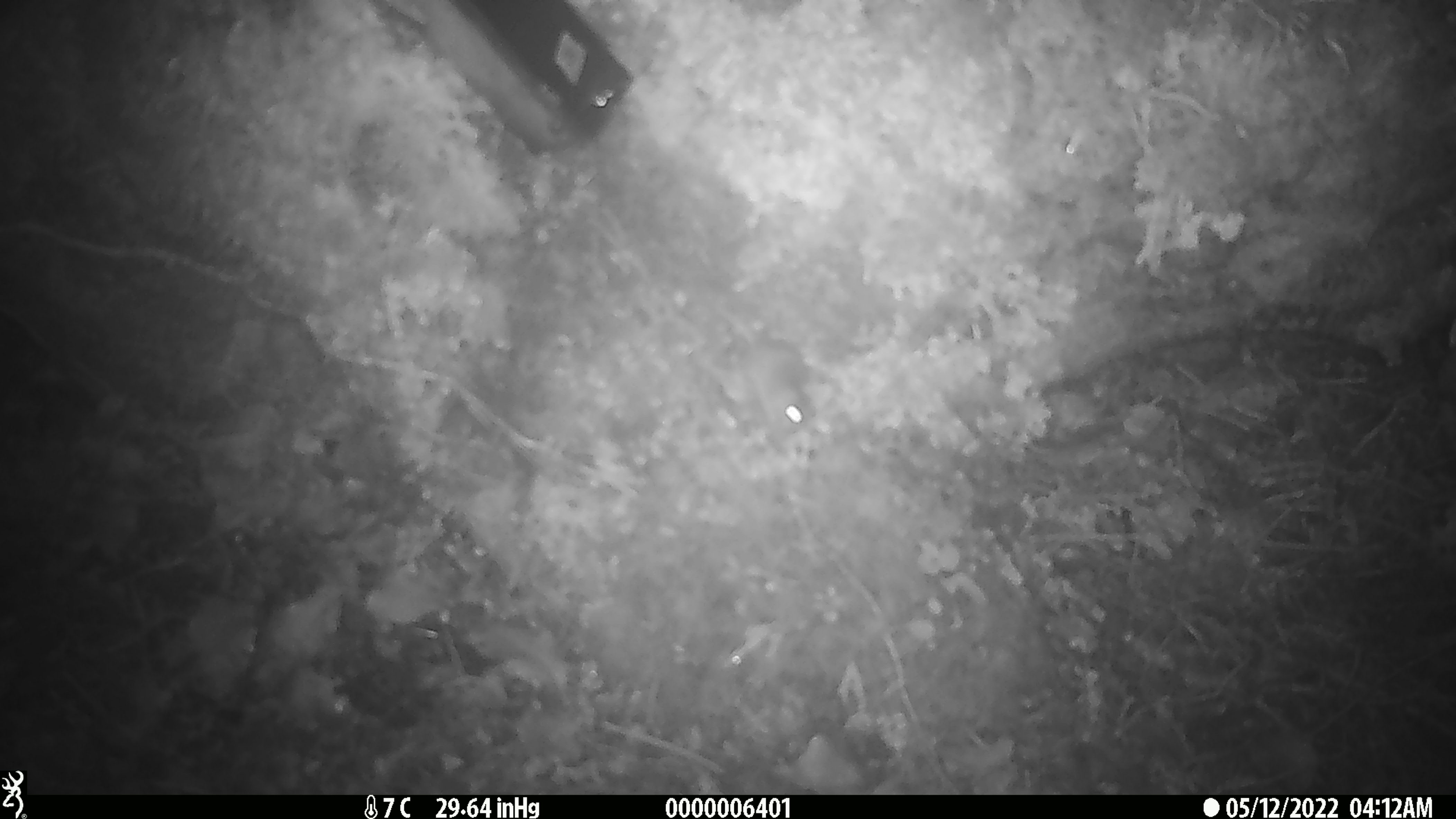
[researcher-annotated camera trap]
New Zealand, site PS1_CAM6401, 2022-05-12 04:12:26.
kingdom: Animalia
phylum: Chordata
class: Mammalia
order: Rodentia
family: Muridae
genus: Mus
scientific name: Mus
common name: mouse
Mouse (Mus).